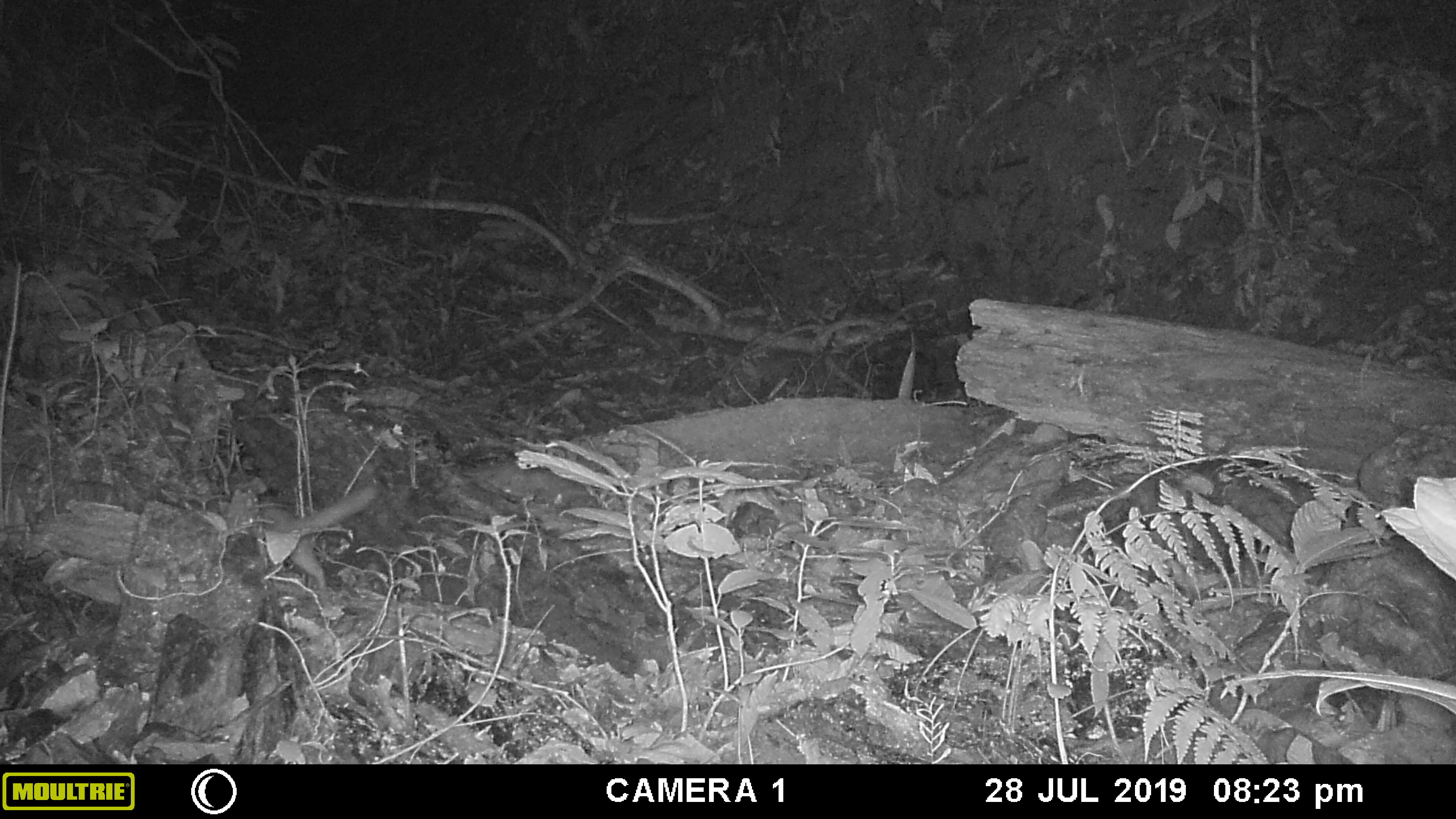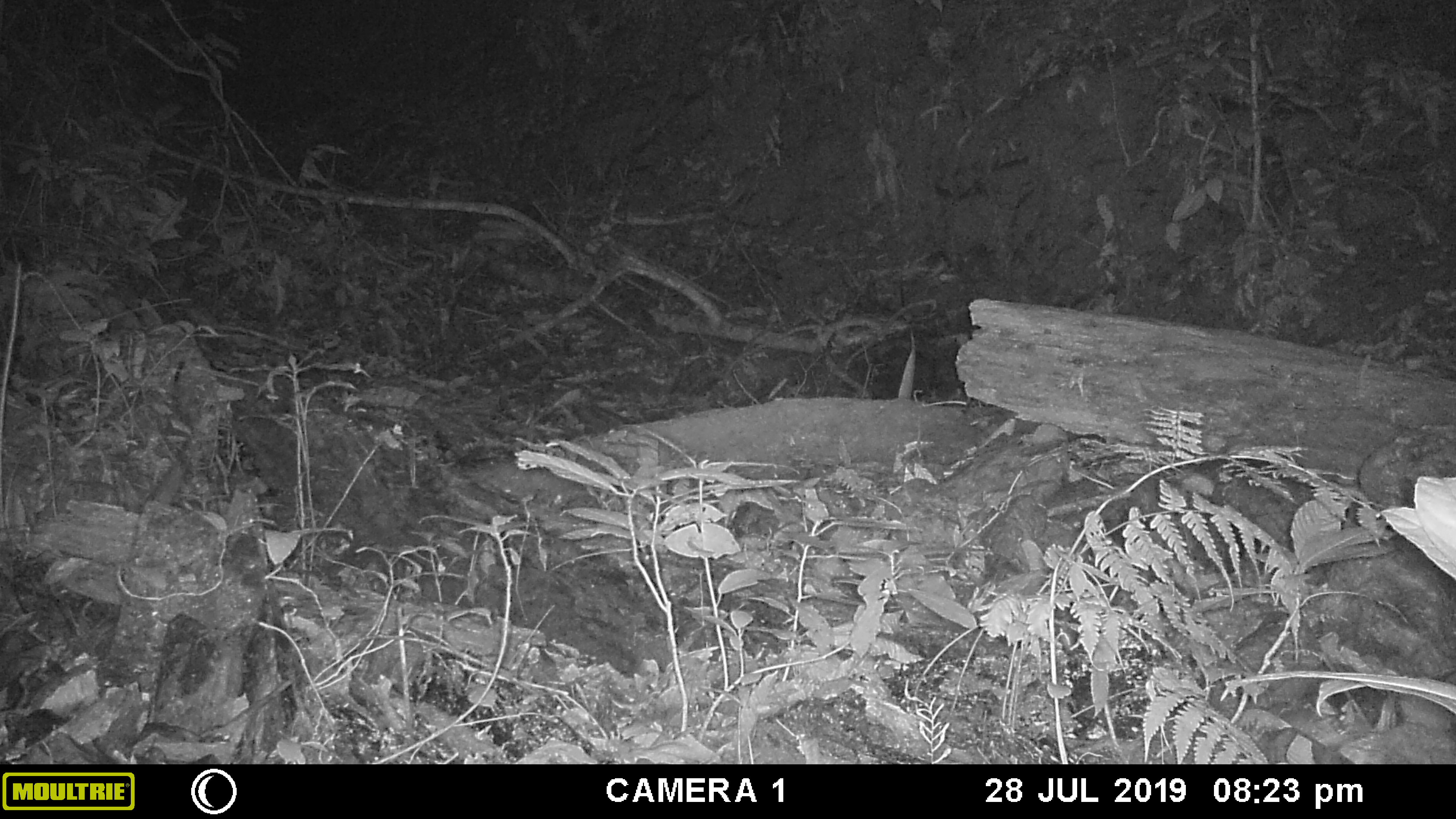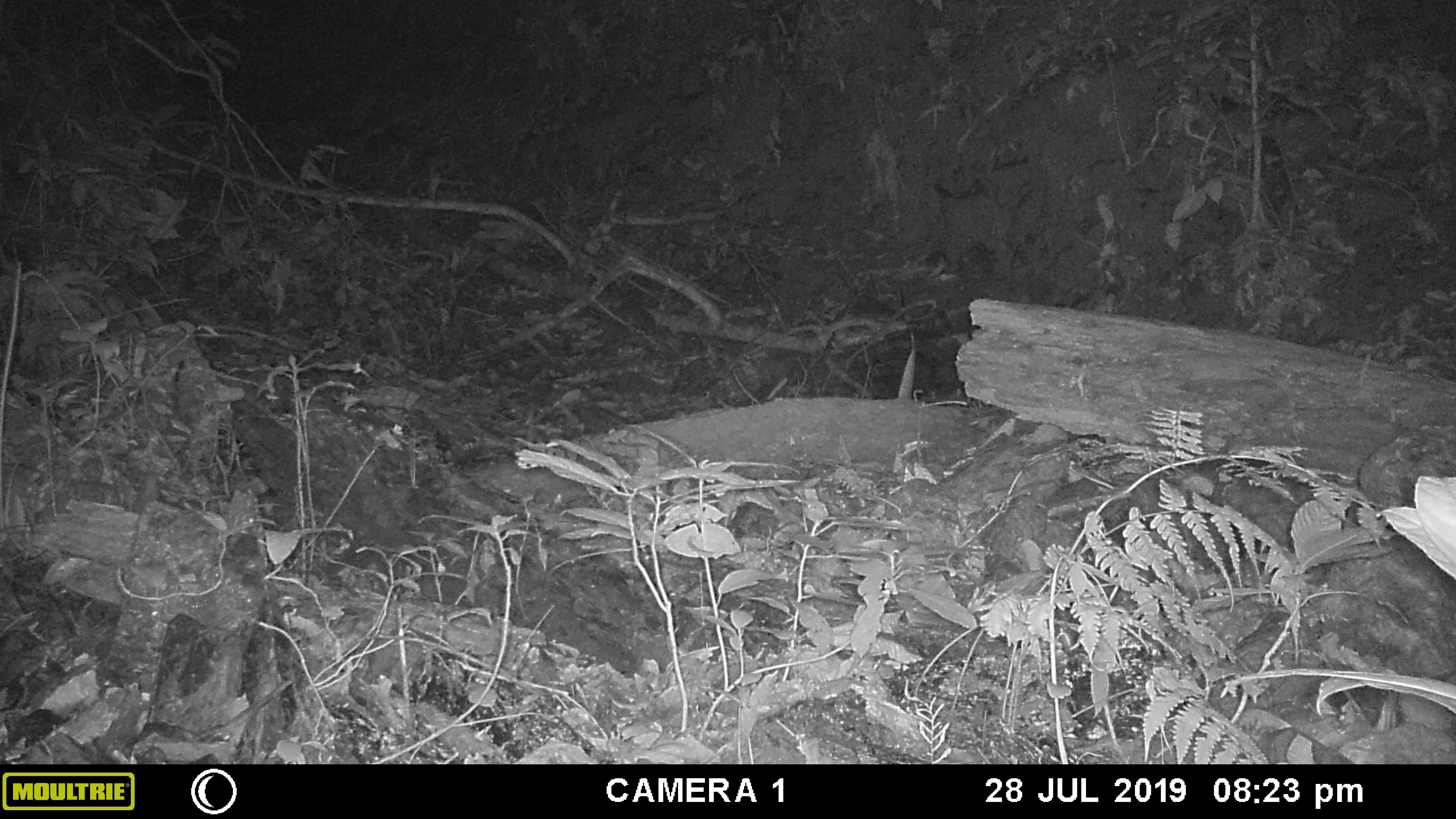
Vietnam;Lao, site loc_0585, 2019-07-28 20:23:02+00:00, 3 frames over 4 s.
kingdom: Animalia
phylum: Chordata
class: Mammalia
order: Carnivora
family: Mustelidae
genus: Melogale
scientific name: Melogale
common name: ferret badger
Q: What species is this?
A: Ferret badger (Melogale).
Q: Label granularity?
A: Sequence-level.